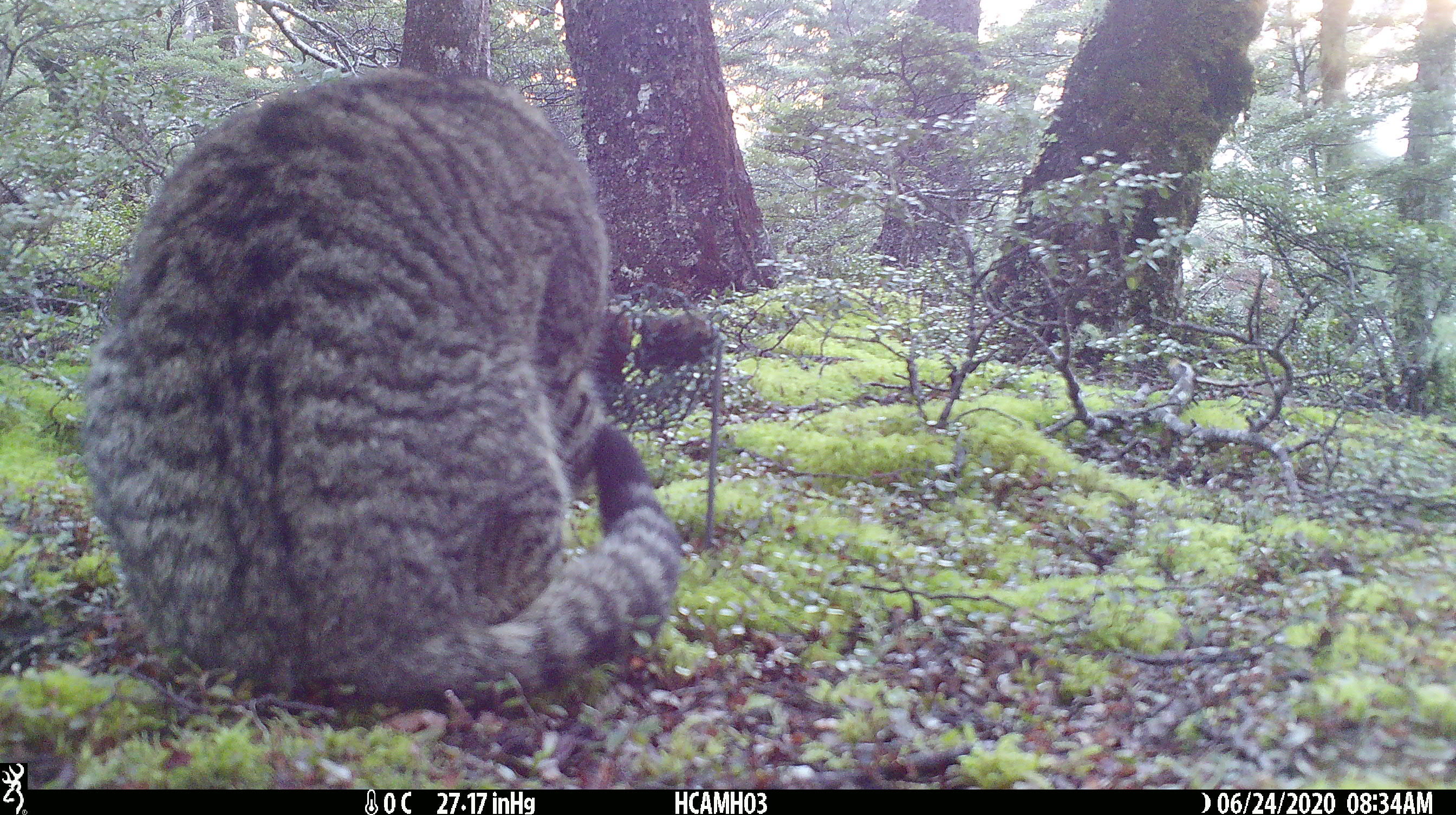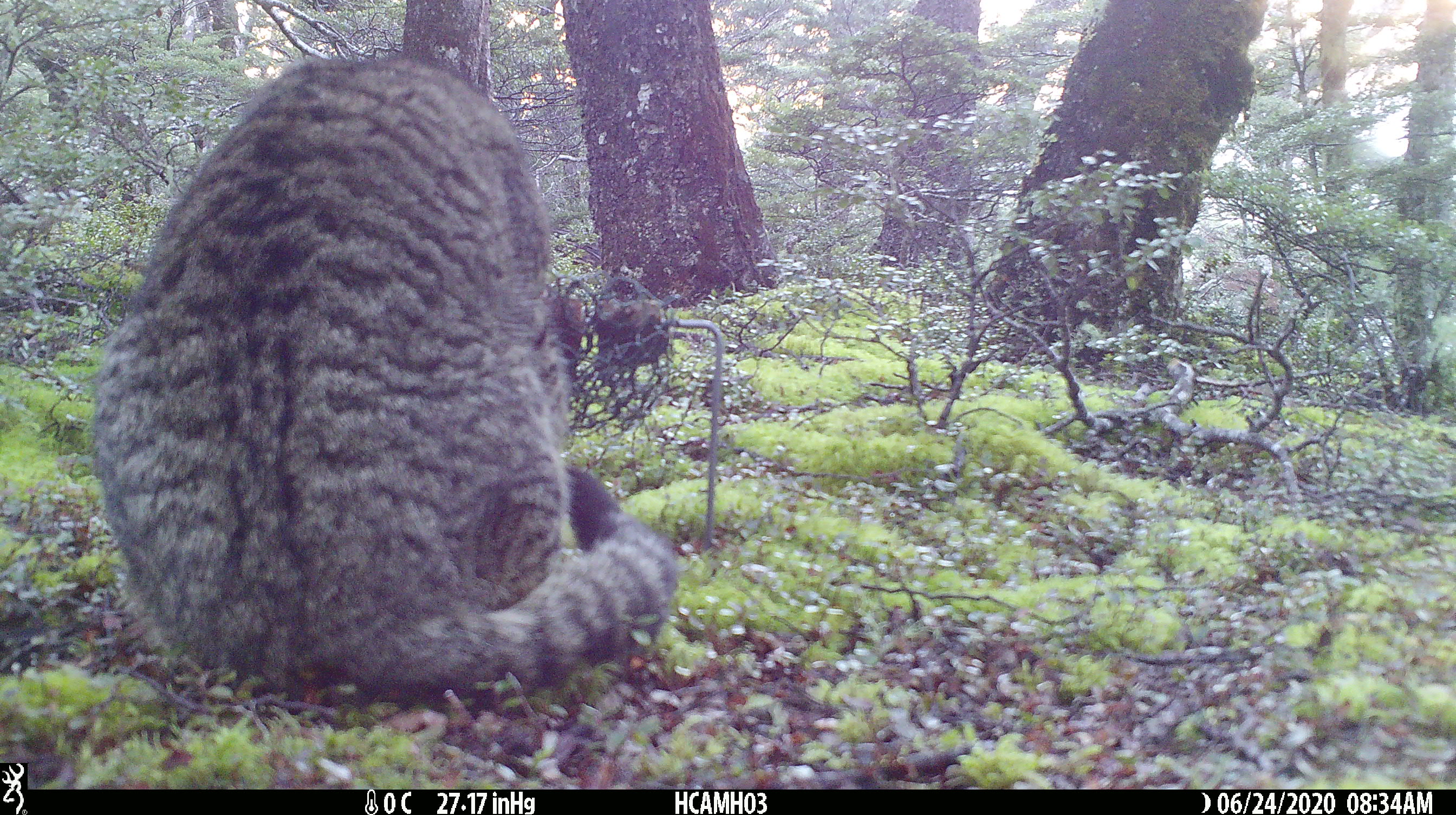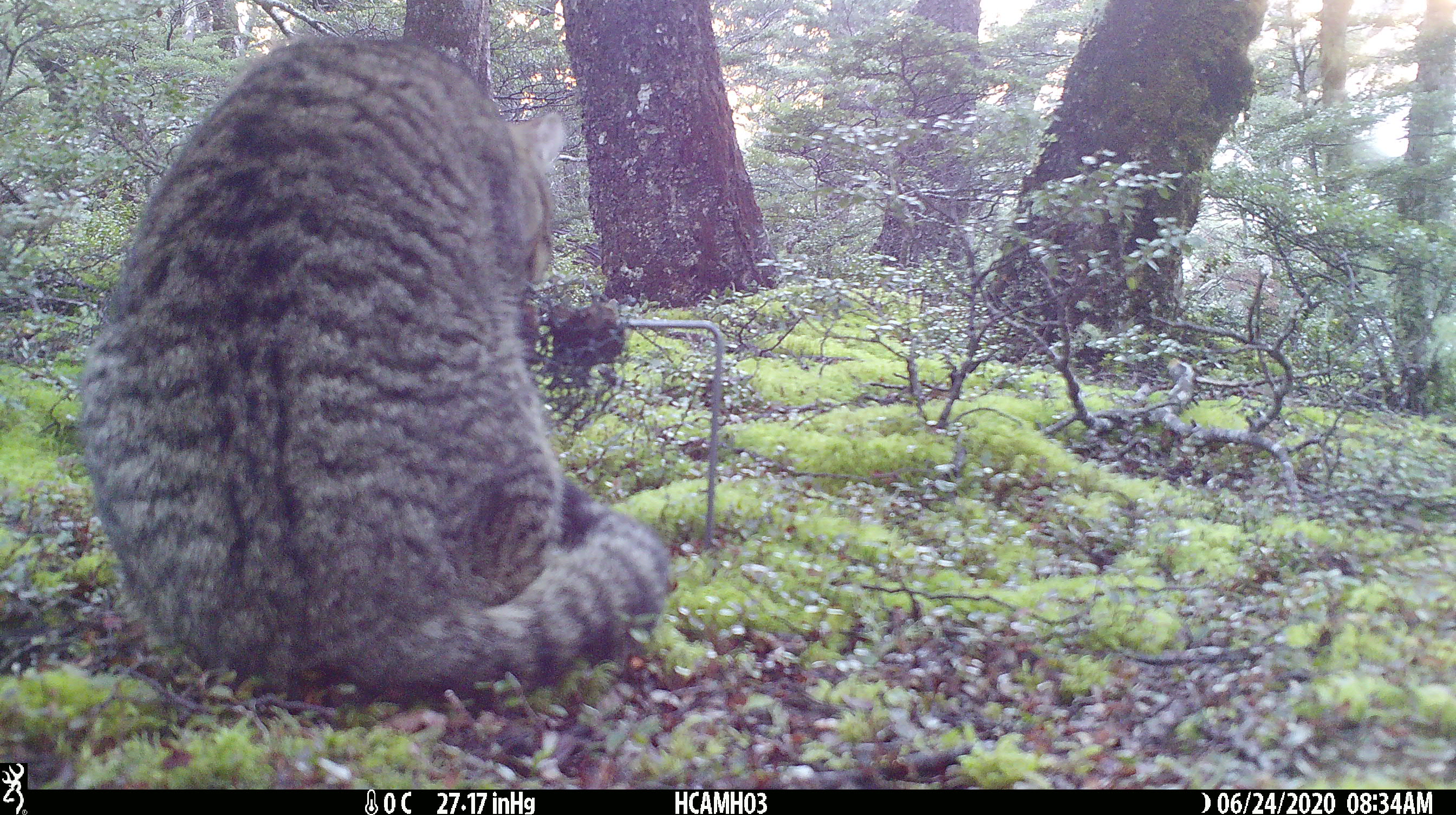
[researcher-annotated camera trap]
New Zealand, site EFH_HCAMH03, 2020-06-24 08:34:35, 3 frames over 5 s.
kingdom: Animalia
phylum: Chordata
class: Mammalia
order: Carnivora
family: Felidae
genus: Felis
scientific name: Felis catus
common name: domestic cat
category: cat